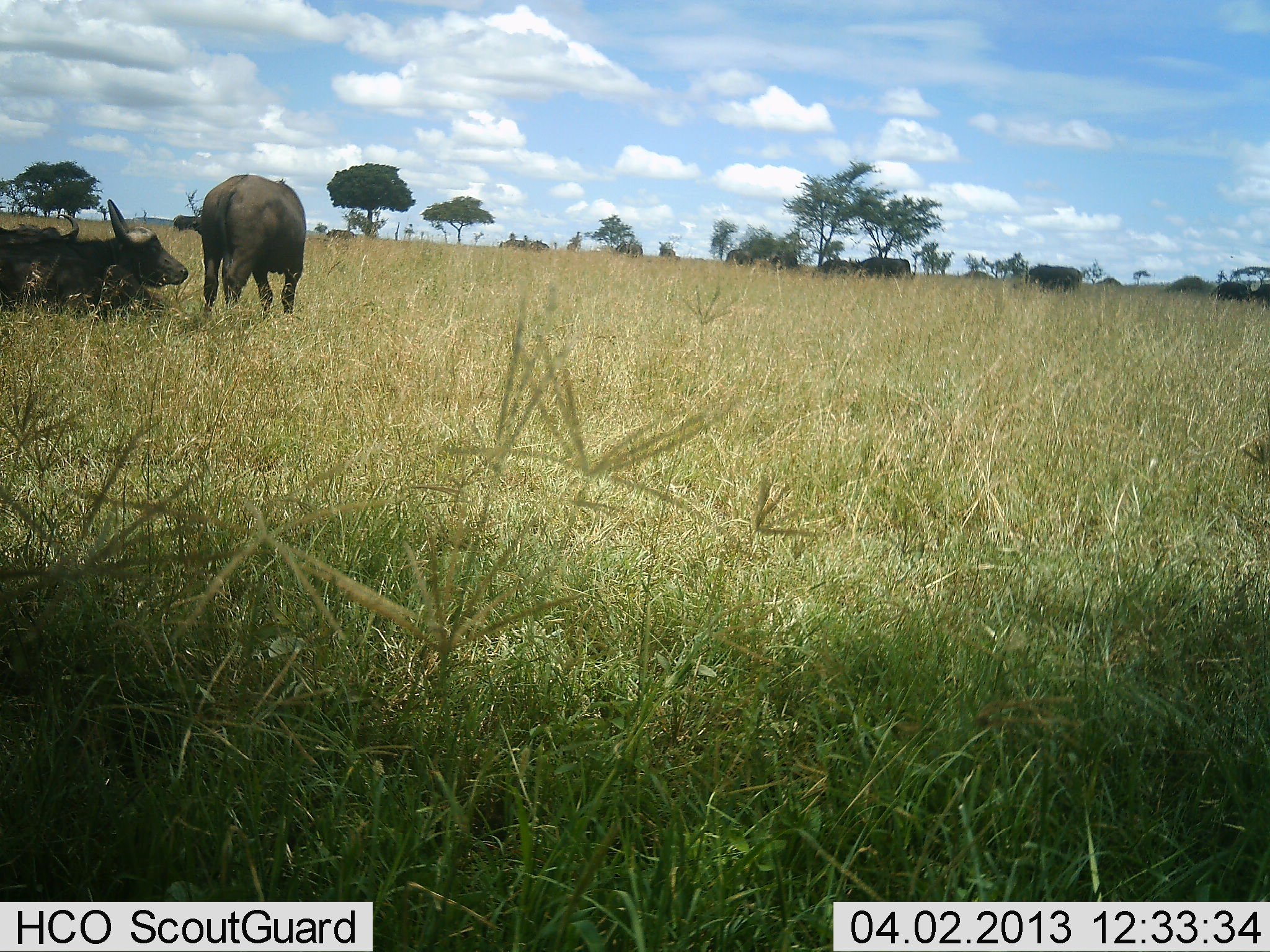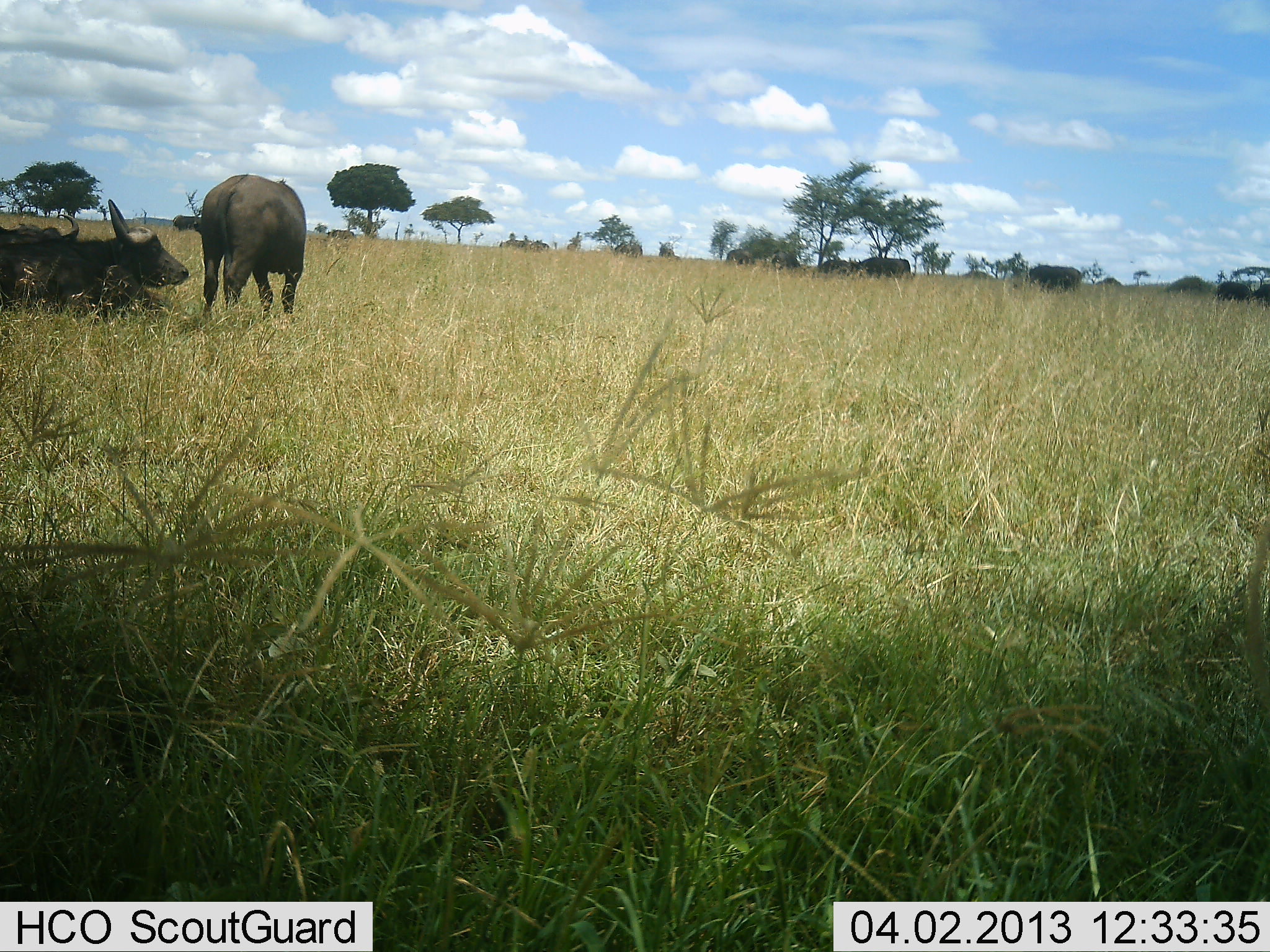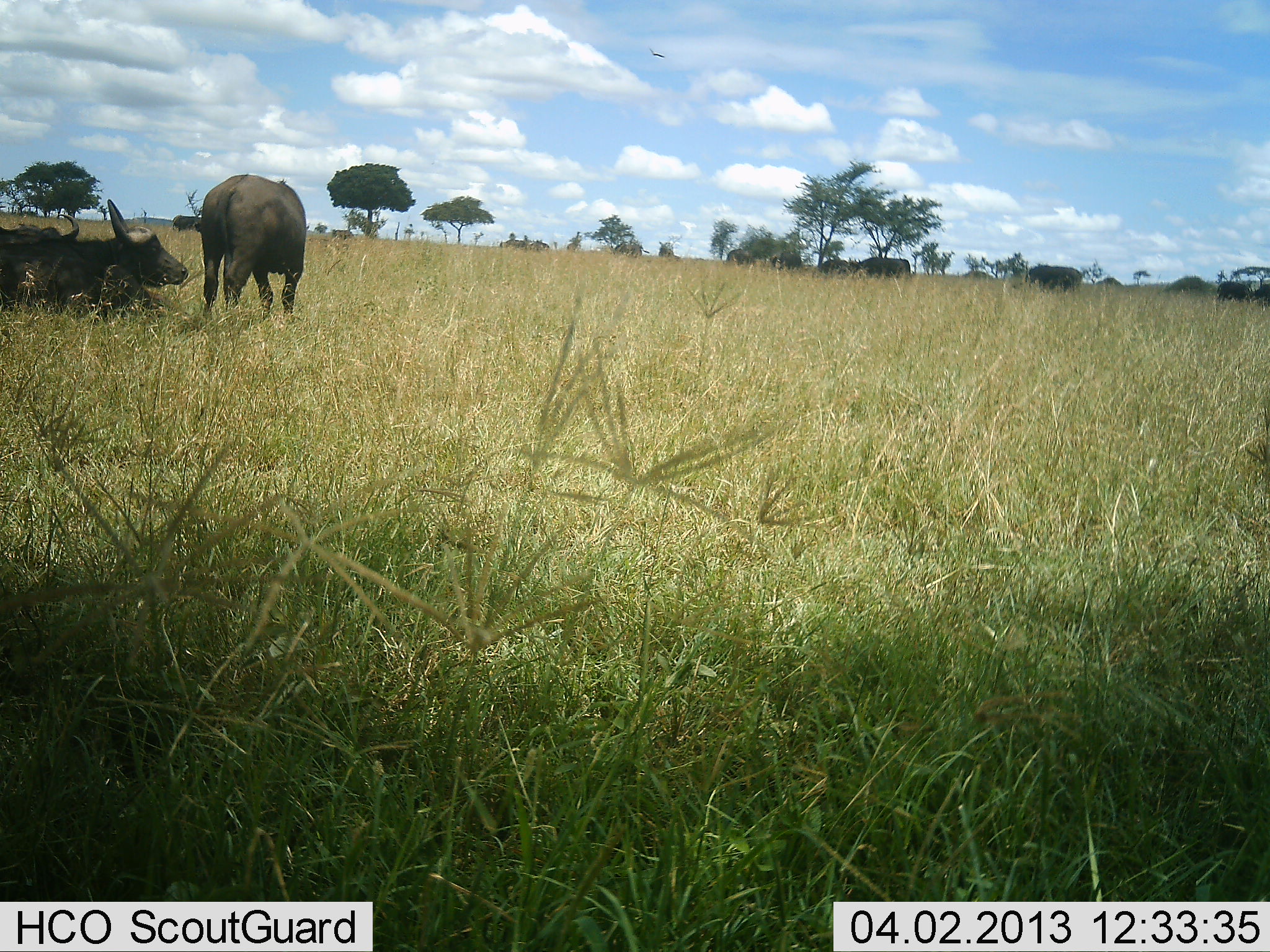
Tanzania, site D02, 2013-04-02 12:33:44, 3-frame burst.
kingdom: Animalia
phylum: Chordata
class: Mammalia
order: Artiodactyla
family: Bovidae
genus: Syncerus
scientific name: Syncerus caffer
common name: cape buffalo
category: buffalo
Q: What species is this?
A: Buffalo (cape buffalo) (Syncerus caffer).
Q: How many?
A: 3.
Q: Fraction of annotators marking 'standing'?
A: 76%.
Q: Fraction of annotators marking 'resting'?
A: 100%.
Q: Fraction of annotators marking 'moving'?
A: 6%.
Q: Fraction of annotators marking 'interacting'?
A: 0%.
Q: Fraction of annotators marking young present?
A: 0%.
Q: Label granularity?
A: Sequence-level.